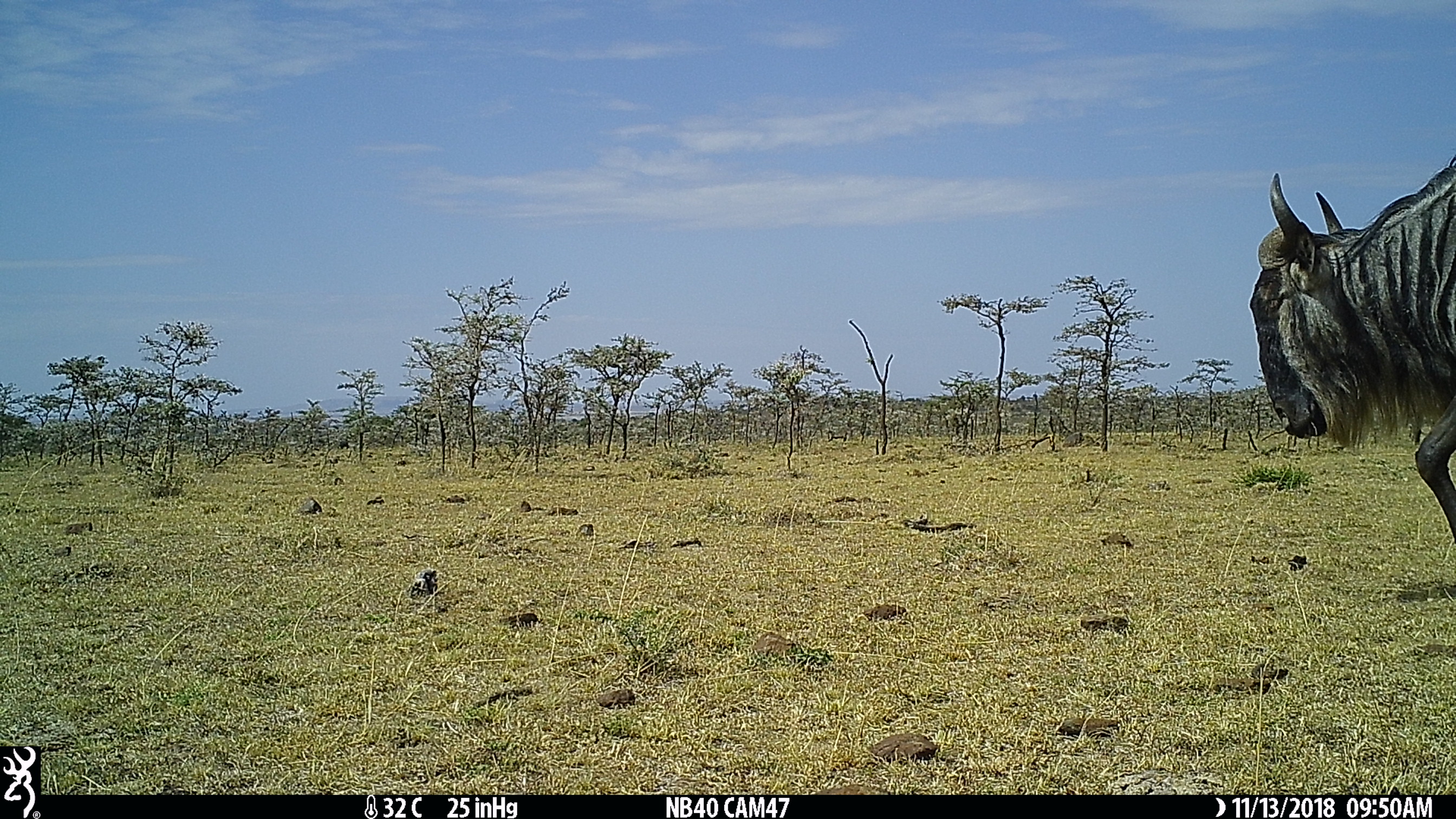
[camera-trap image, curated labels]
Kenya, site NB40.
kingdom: Animalia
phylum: Chordata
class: Mammalia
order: Artiodactyla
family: Bovidae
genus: Connochaetes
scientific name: Connochaetes taurinus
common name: blue wildebeest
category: wildebeest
Wildebeest (blue wildebeest) (Connochaetes taurinus).